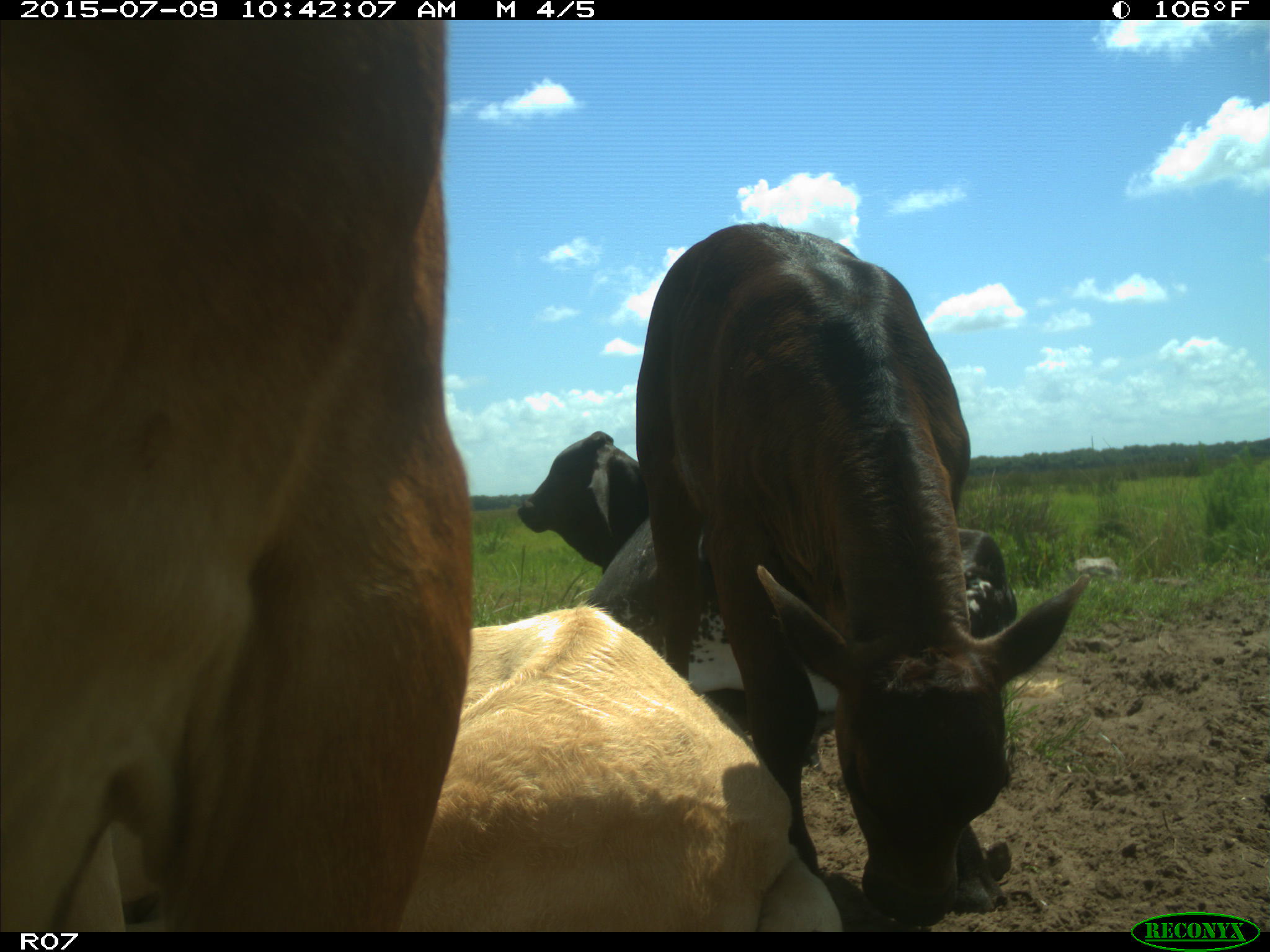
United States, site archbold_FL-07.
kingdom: Animalia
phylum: Chordata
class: Mammalia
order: Artiodactyla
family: Bovidae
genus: Bos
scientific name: Bos taurus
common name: domestic cow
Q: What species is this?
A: Bos taurus (domestic cow).